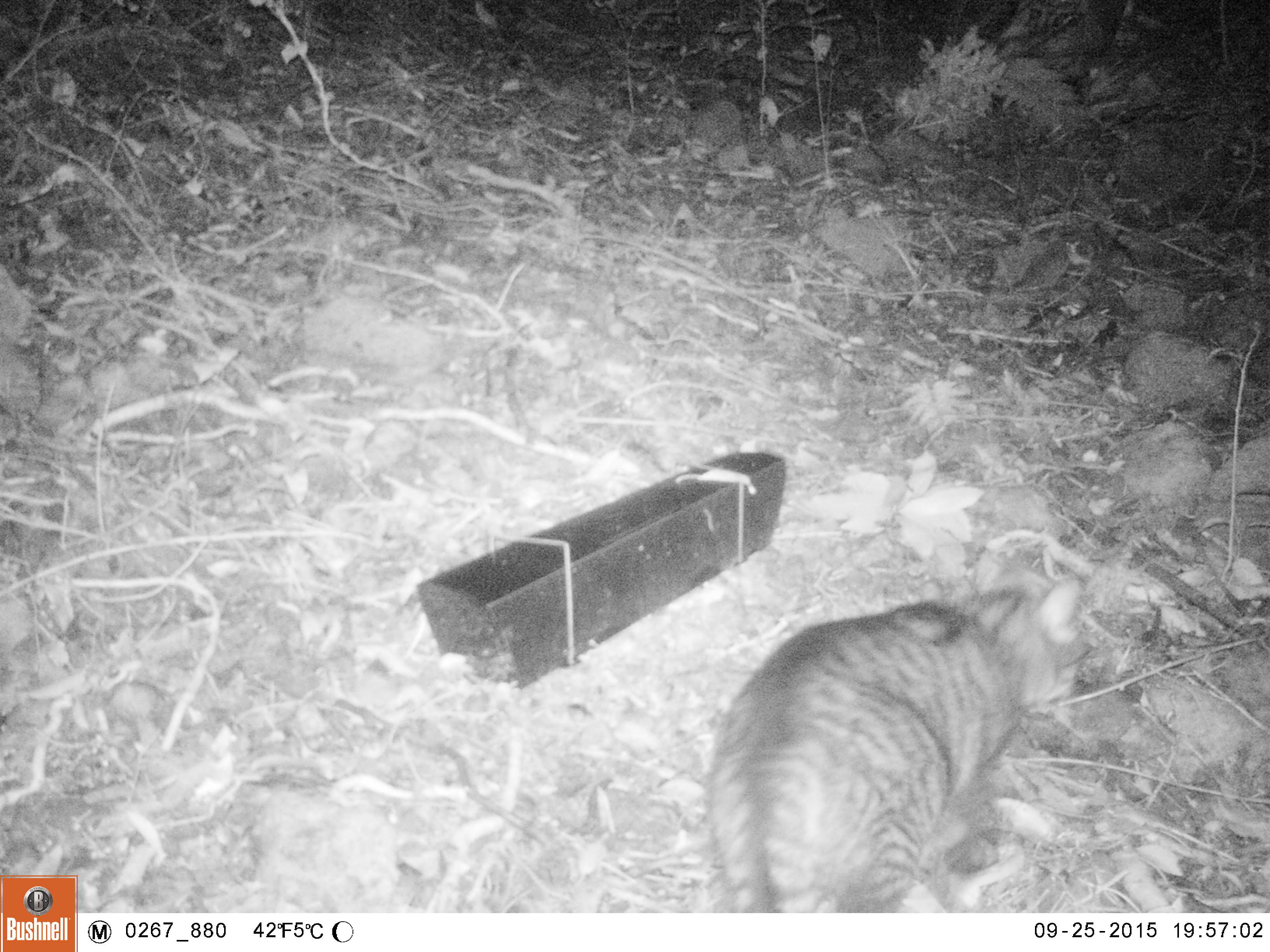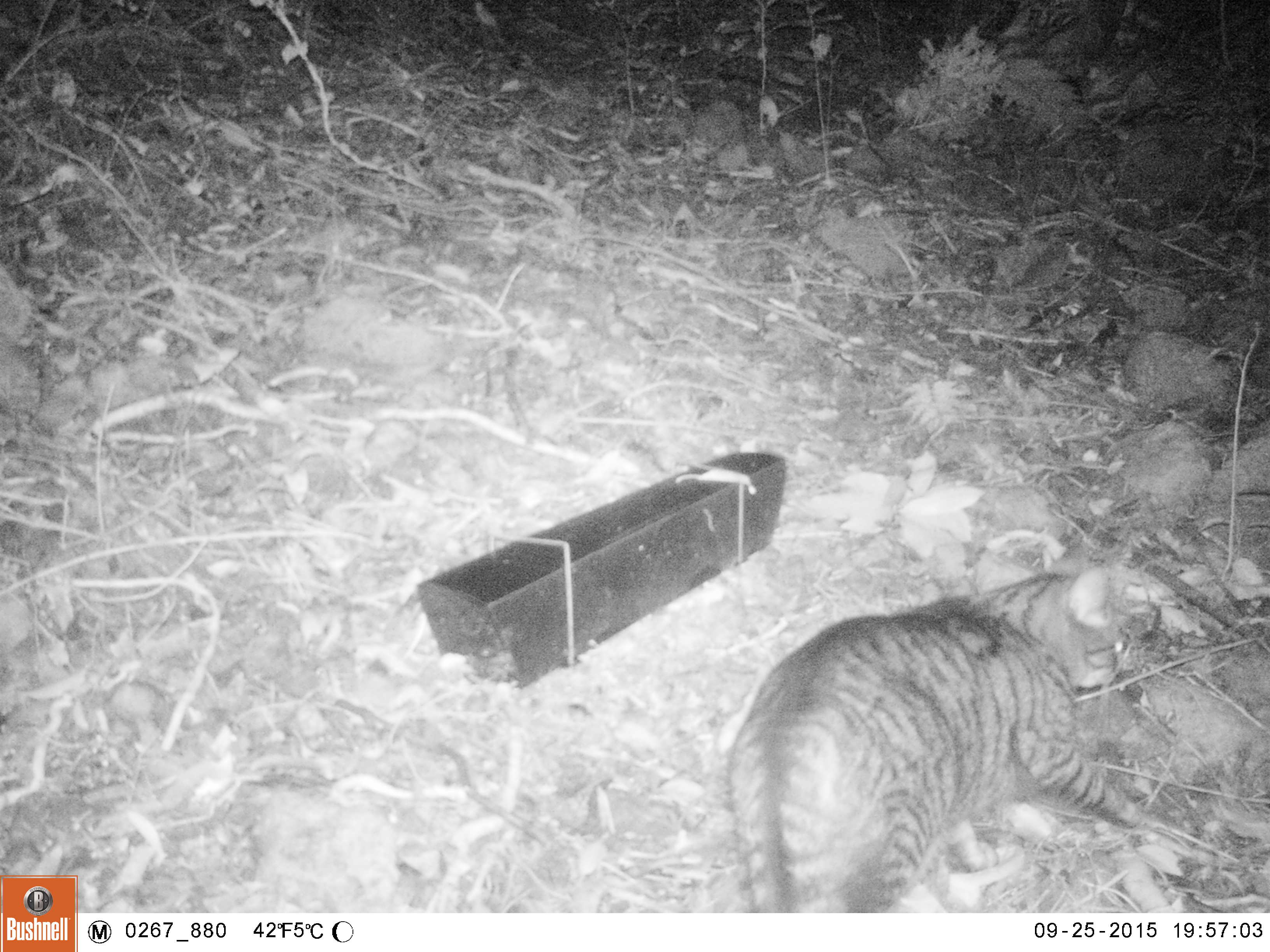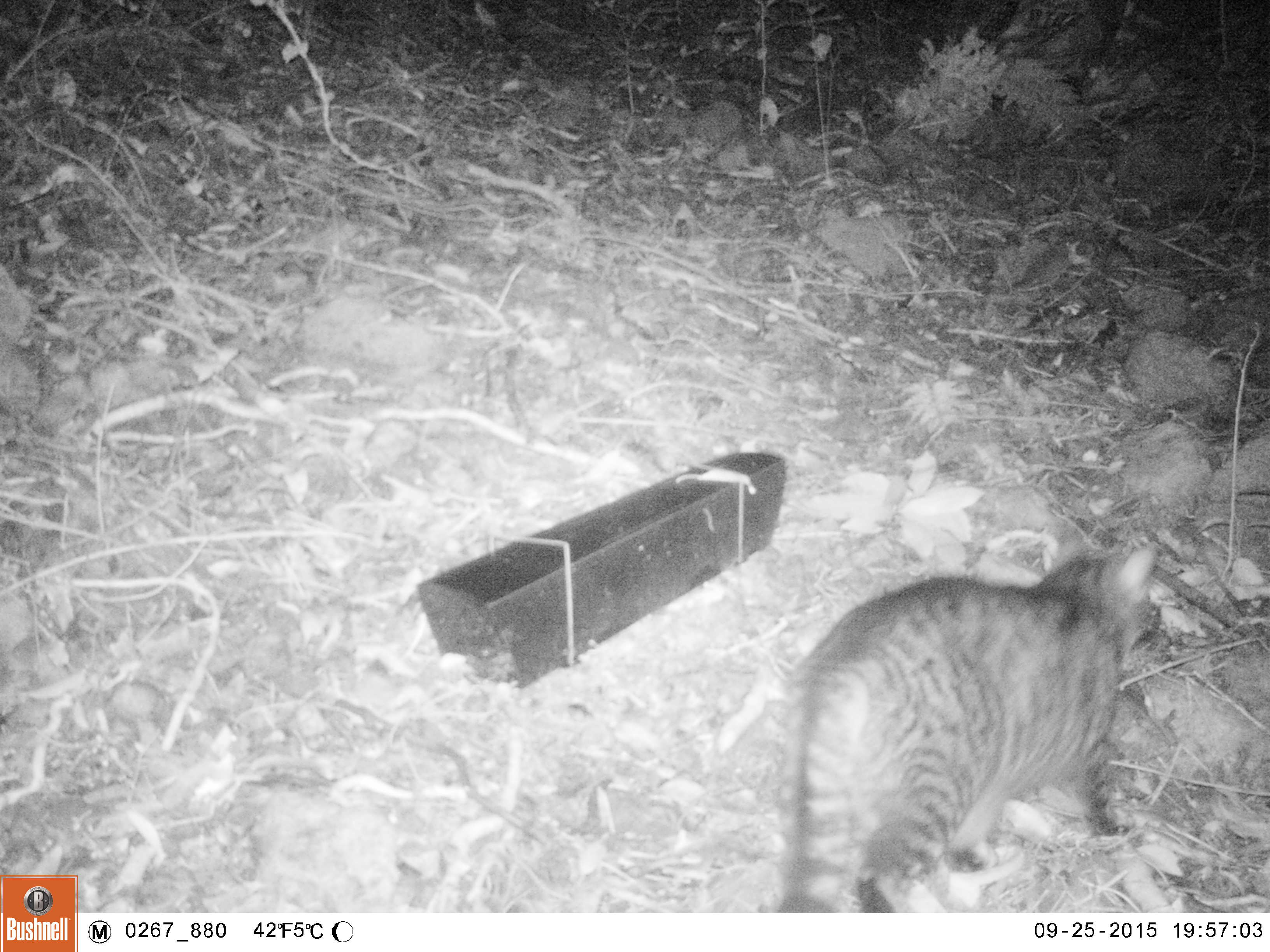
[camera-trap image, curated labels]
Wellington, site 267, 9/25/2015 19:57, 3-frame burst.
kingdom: Animalia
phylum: Chordata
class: Mammalia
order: Carnivora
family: Felidae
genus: Felis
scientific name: Felis catus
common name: cat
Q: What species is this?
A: Cat (Felis catus).